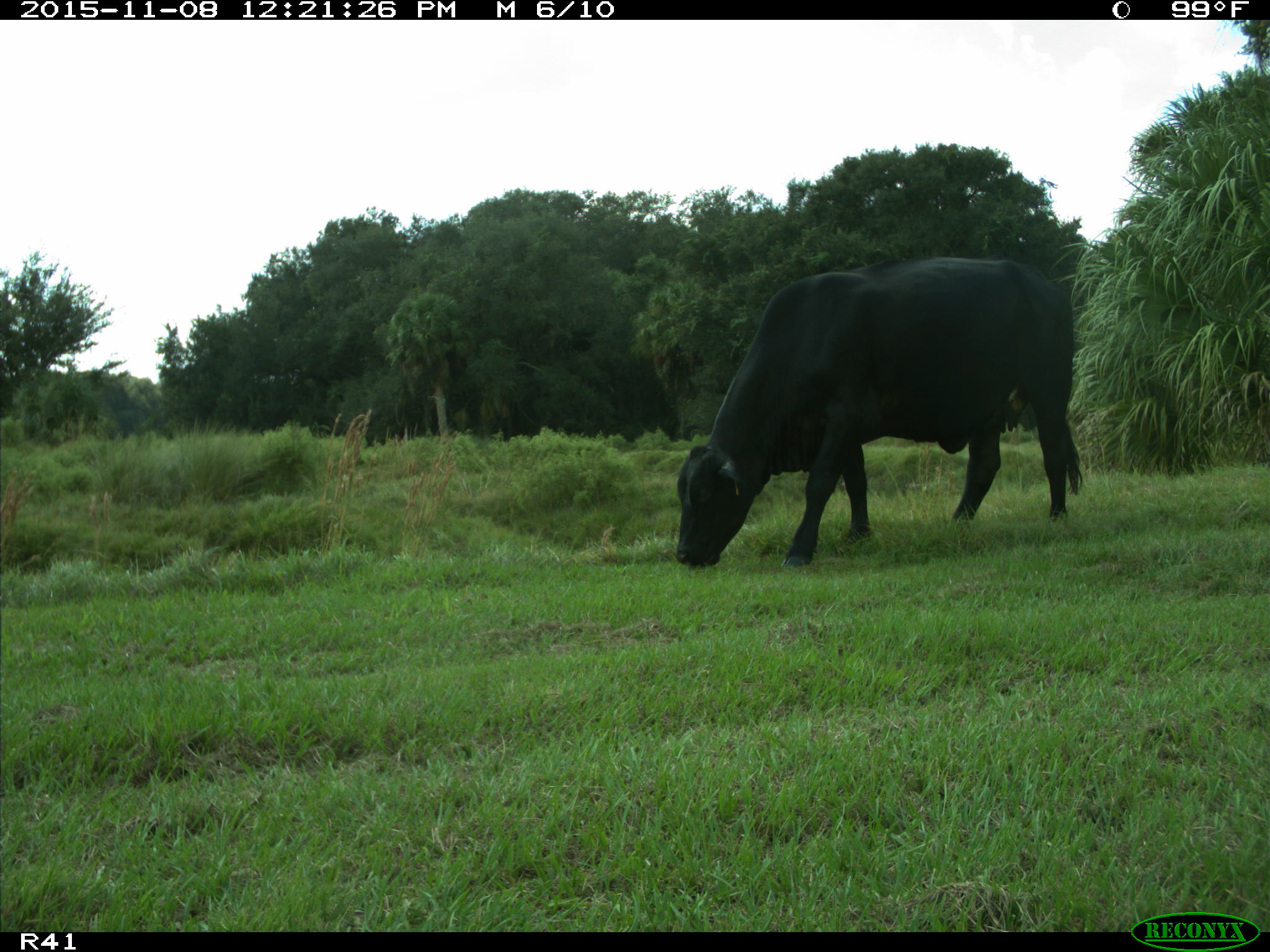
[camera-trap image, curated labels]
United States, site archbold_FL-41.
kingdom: Animalia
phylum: Chordata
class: Mammalia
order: Artiodactyla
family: Bovidae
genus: Bos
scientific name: Bos taurus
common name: domestic cow